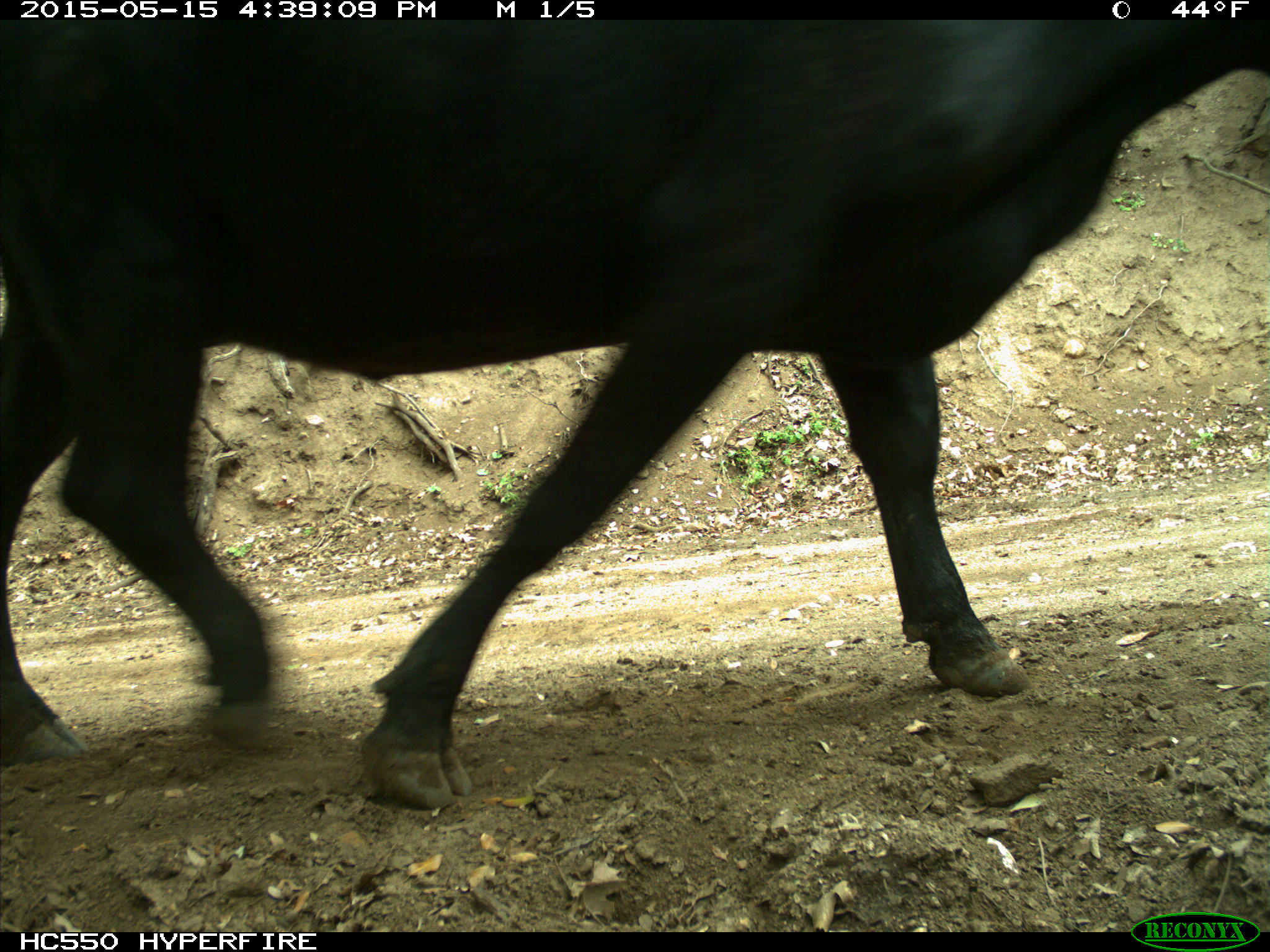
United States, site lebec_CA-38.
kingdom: Animalia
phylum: Chordata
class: Mammalia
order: Artiodactyla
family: Bovidae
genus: Bos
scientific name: Bos taurus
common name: domestic cow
Bos taurus (domestic cow).